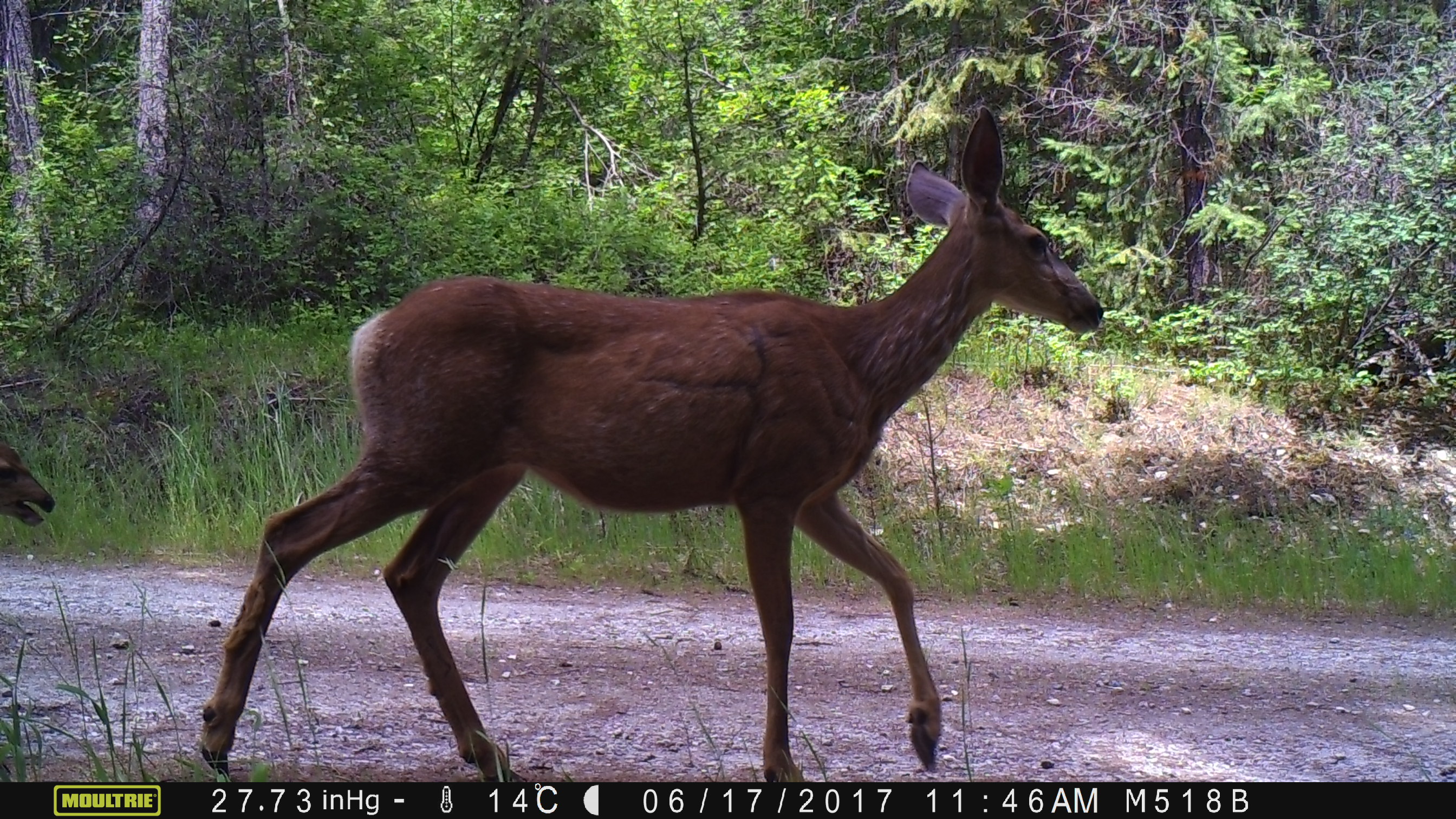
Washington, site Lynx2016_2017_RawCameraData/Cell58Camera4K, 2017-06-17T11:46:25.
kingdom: Animalia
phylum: Chordata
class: Mammalia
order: Artiodactyla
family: Cervidae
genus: Odocoileus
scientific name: Odocoileus hemionus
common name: mule deer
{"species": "Odocoileus hemionus (mule deer)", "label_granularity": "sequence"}